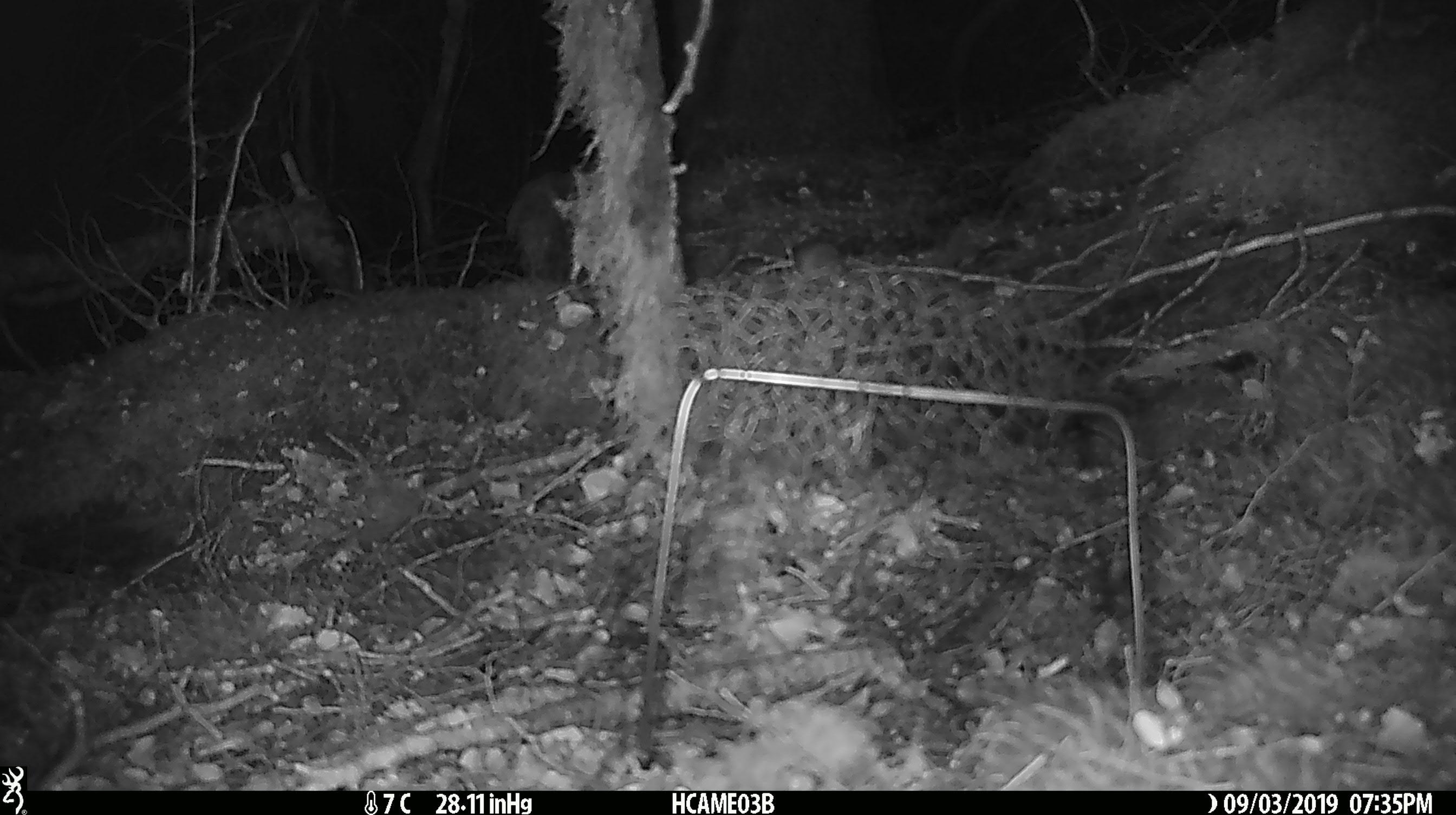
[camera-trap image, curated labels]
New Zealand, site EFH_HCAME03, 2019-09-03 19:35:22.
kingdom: Animalia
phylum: Chordata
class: Mammalia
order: Rodentia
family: Muridae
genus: Mus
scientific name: Mus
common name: mouse